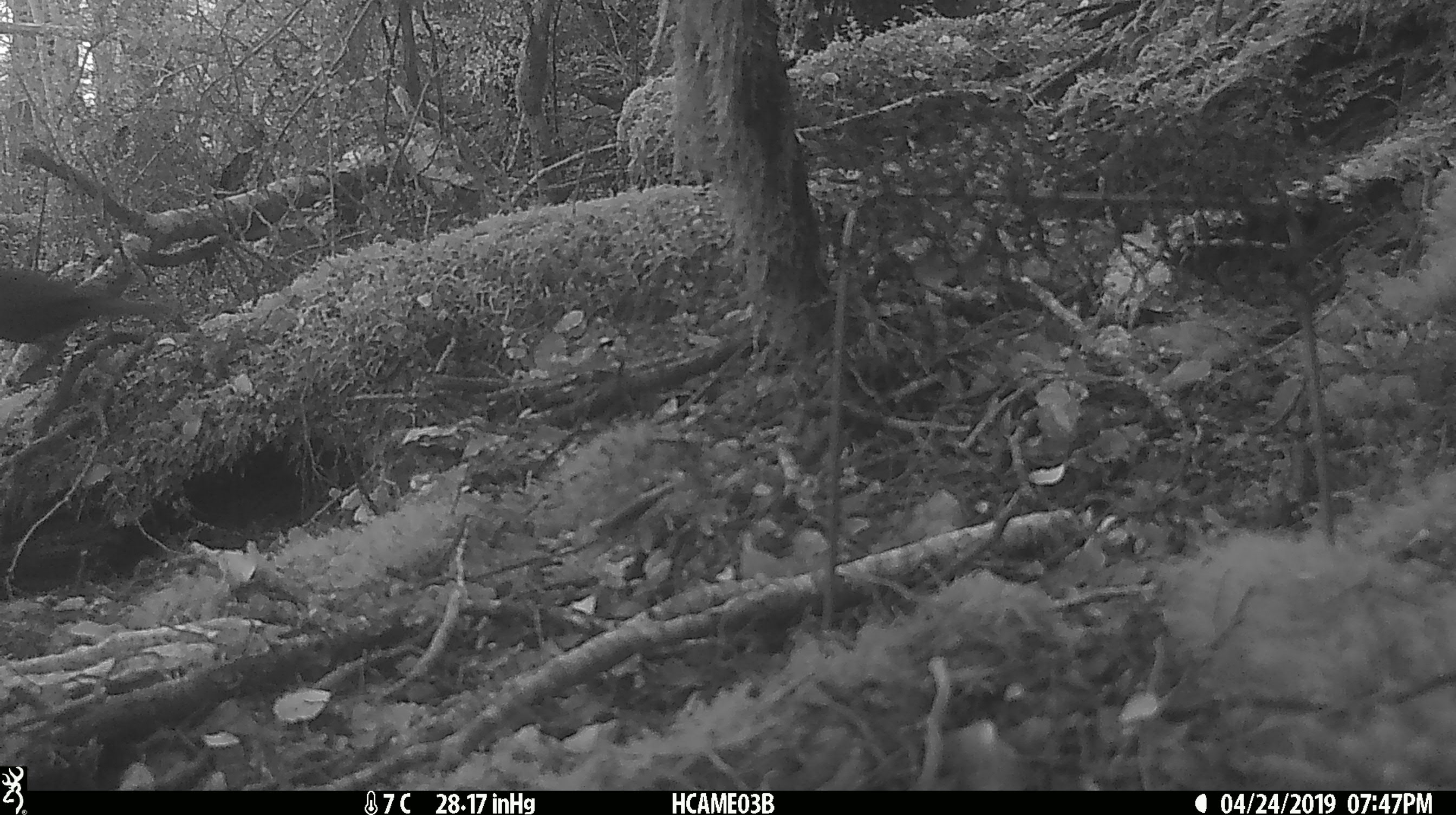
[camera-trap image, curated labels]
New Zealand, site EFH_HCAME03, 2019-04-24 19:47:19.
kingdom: Animalia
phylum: Chordata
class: Aves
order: Passeriformes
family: Petroicidae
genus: Petroica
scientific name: Petroica australis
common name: new zealand robin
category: robin